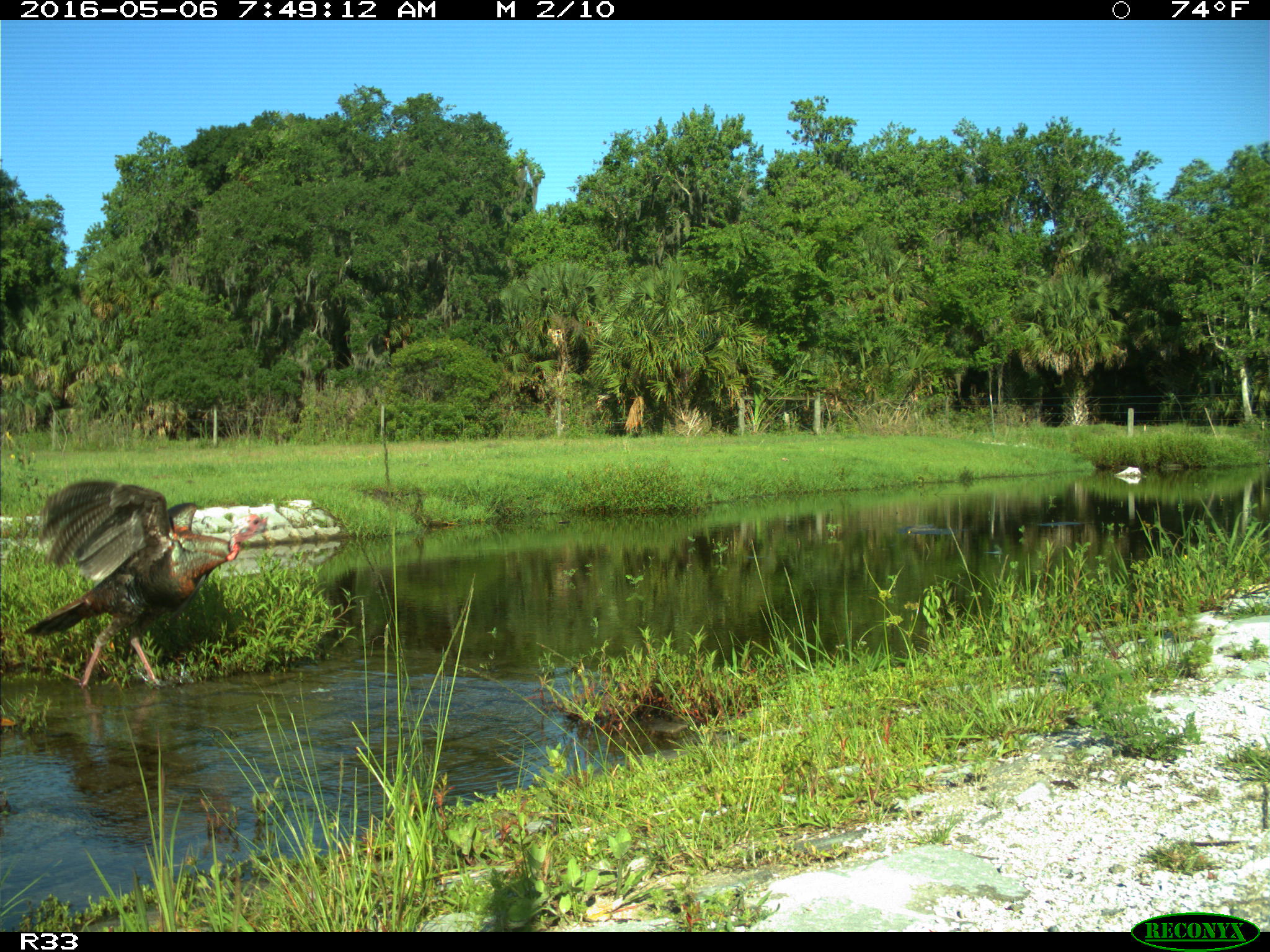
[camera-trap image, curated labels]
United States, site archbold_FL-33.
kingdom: Animalia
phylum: Chordata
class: Aves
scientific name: Aves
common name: birds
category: unidentified bird